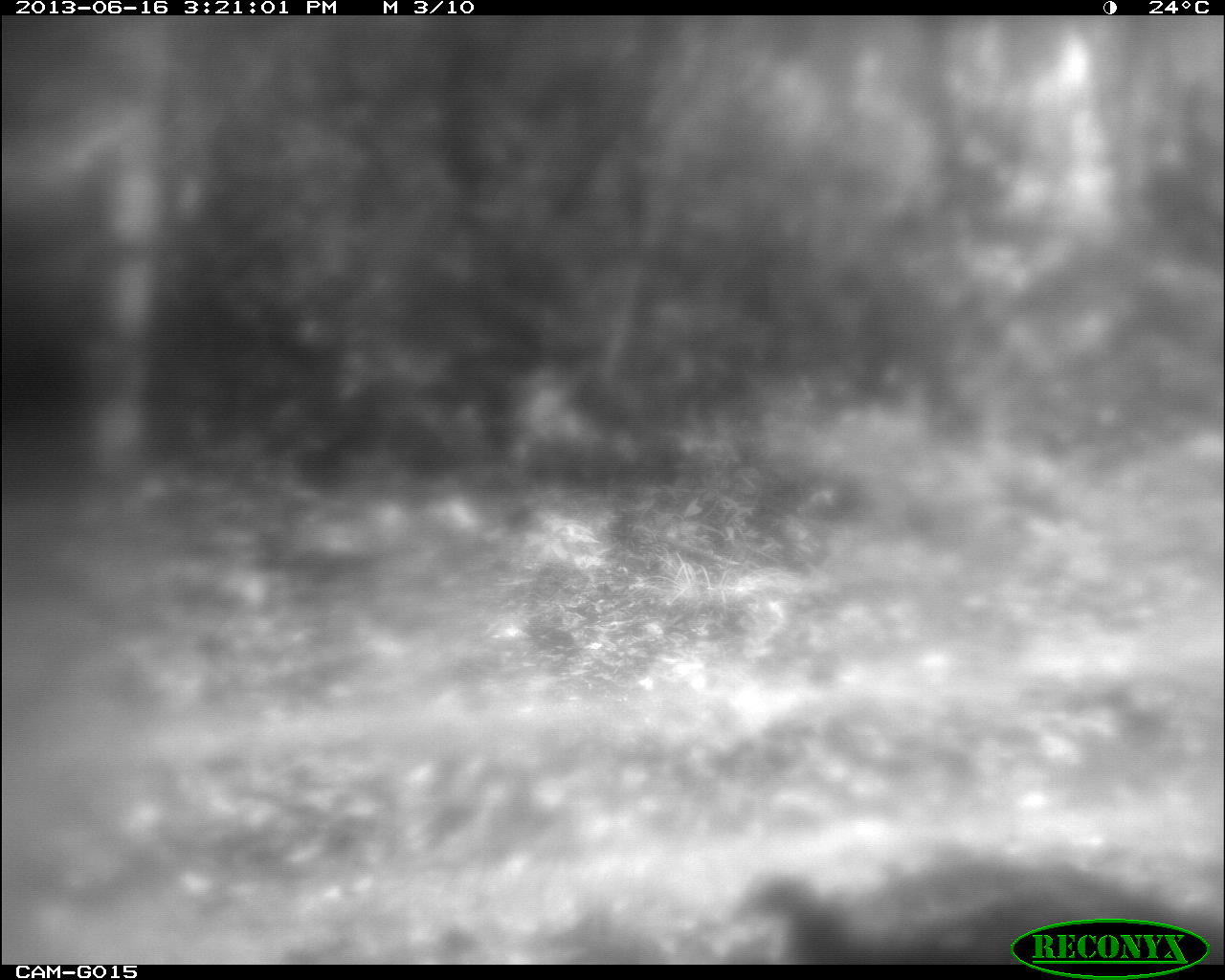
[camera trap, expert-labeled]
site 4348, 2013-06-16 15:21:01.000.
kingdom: Animalia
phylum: Chordata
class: Aves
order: Galliformes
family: Phasianidae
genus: Meleagris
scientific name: Meleagris ocellata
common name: ocellated turkey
Meleagris ocellata (ocellated turkey), count 1.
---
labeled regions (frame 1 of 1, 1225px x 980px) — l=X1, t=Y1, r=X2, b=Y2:
meleagris ocellata: l=726, t=859, r=1220, b=965